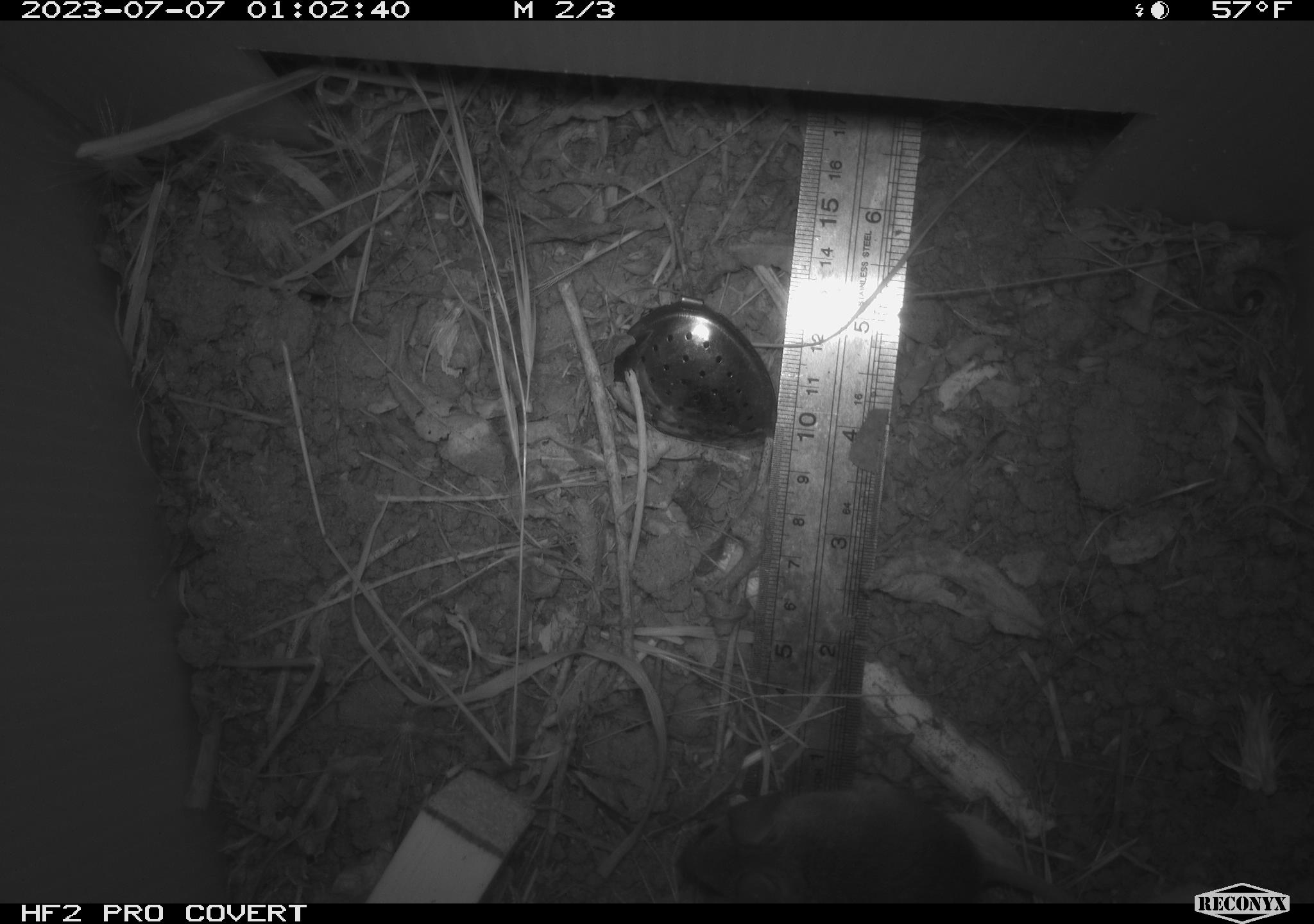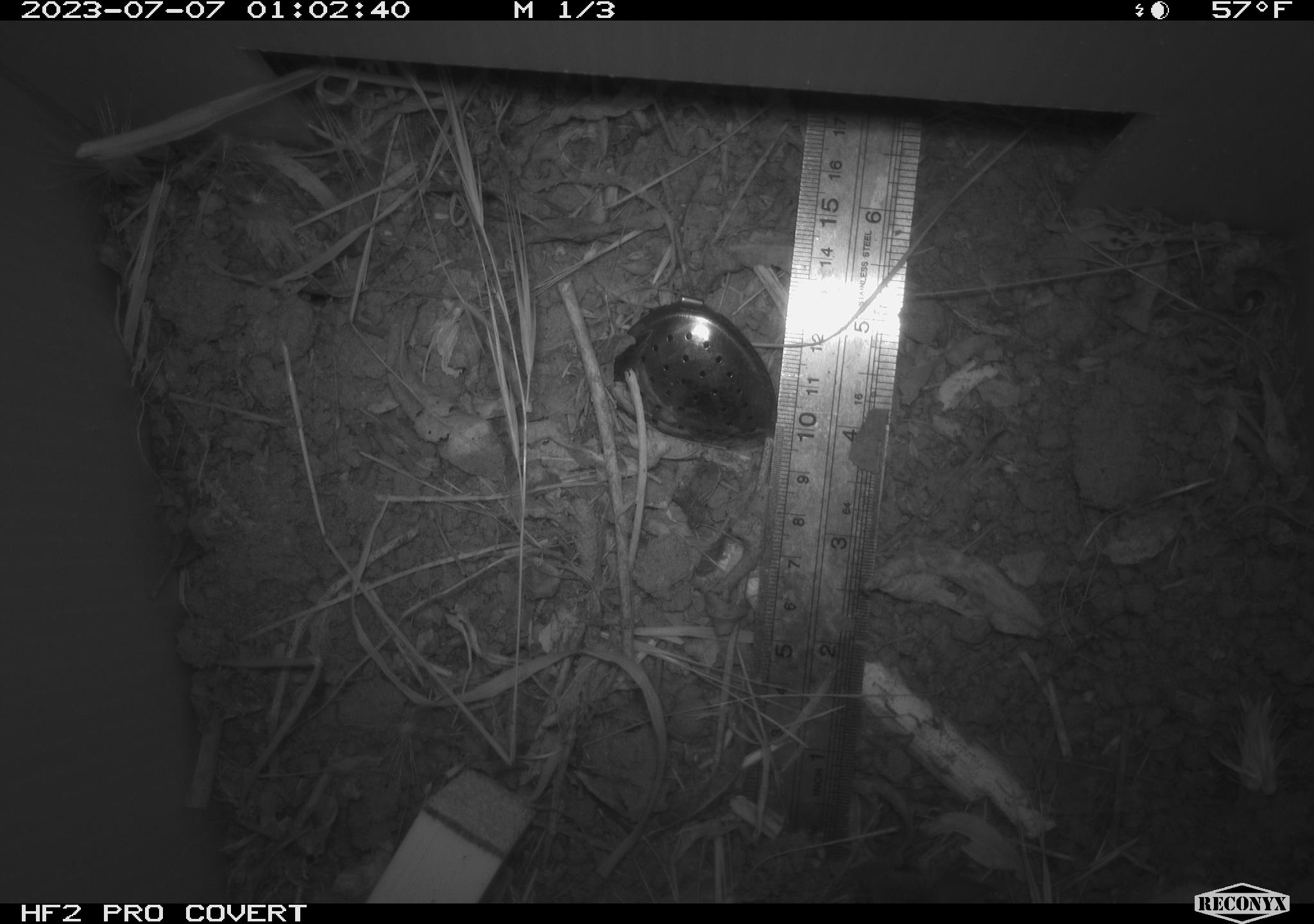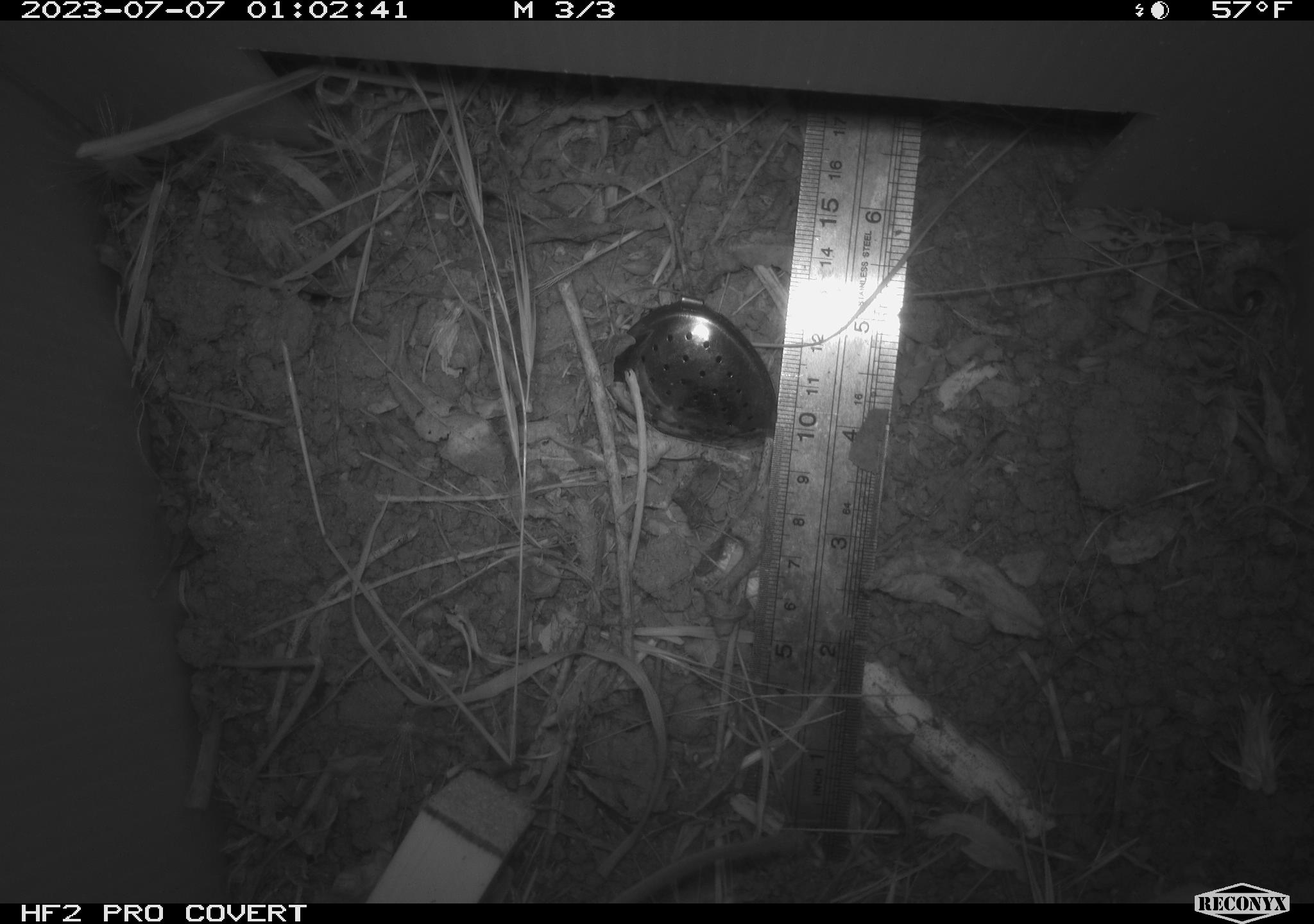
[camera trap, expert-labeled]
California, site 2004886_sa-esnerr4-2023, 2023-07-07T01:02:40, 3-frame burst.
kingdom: Animalia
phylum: Chordata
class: Mammalia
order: Rodentia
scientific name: Rodentia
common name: mouse species